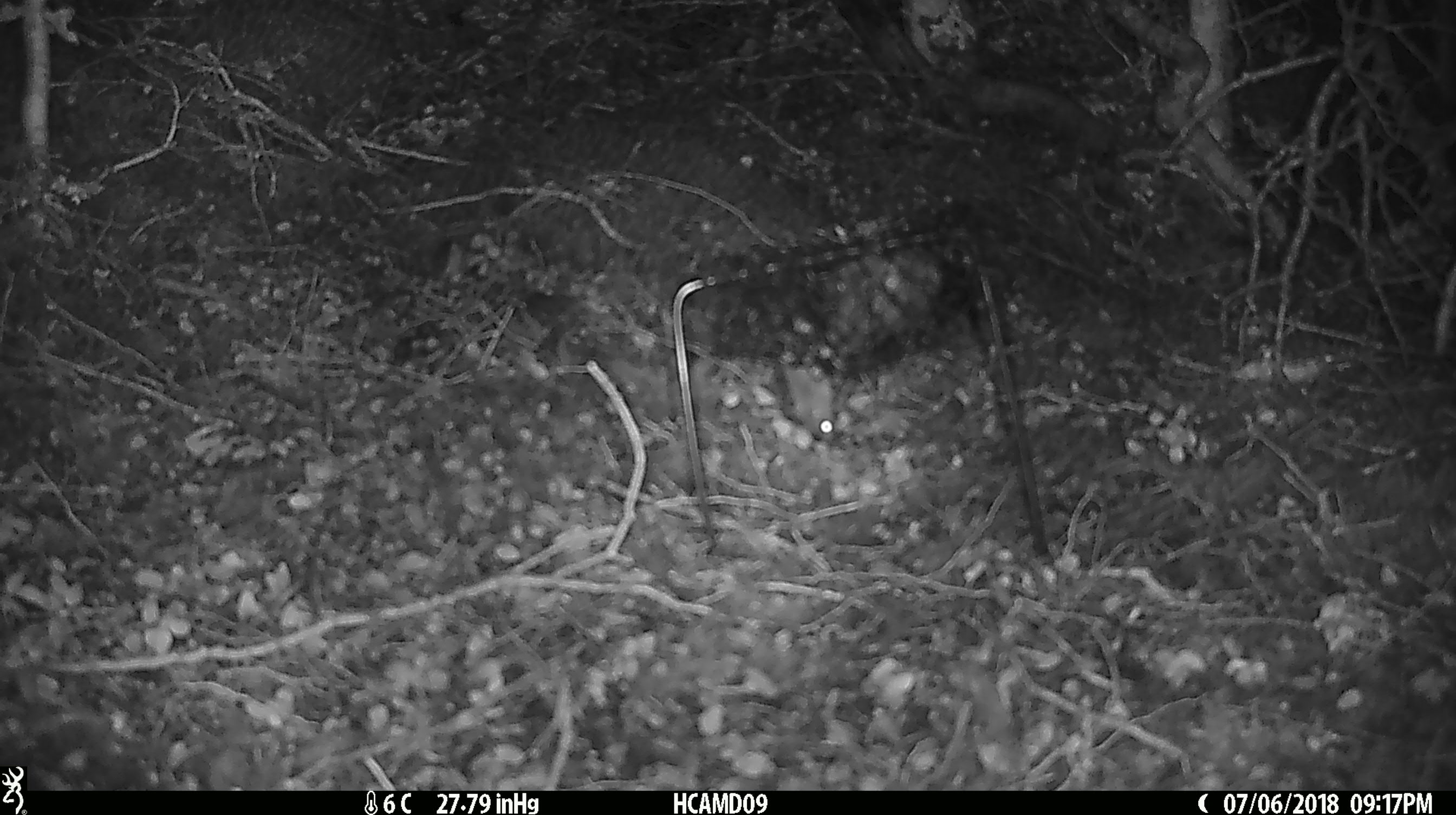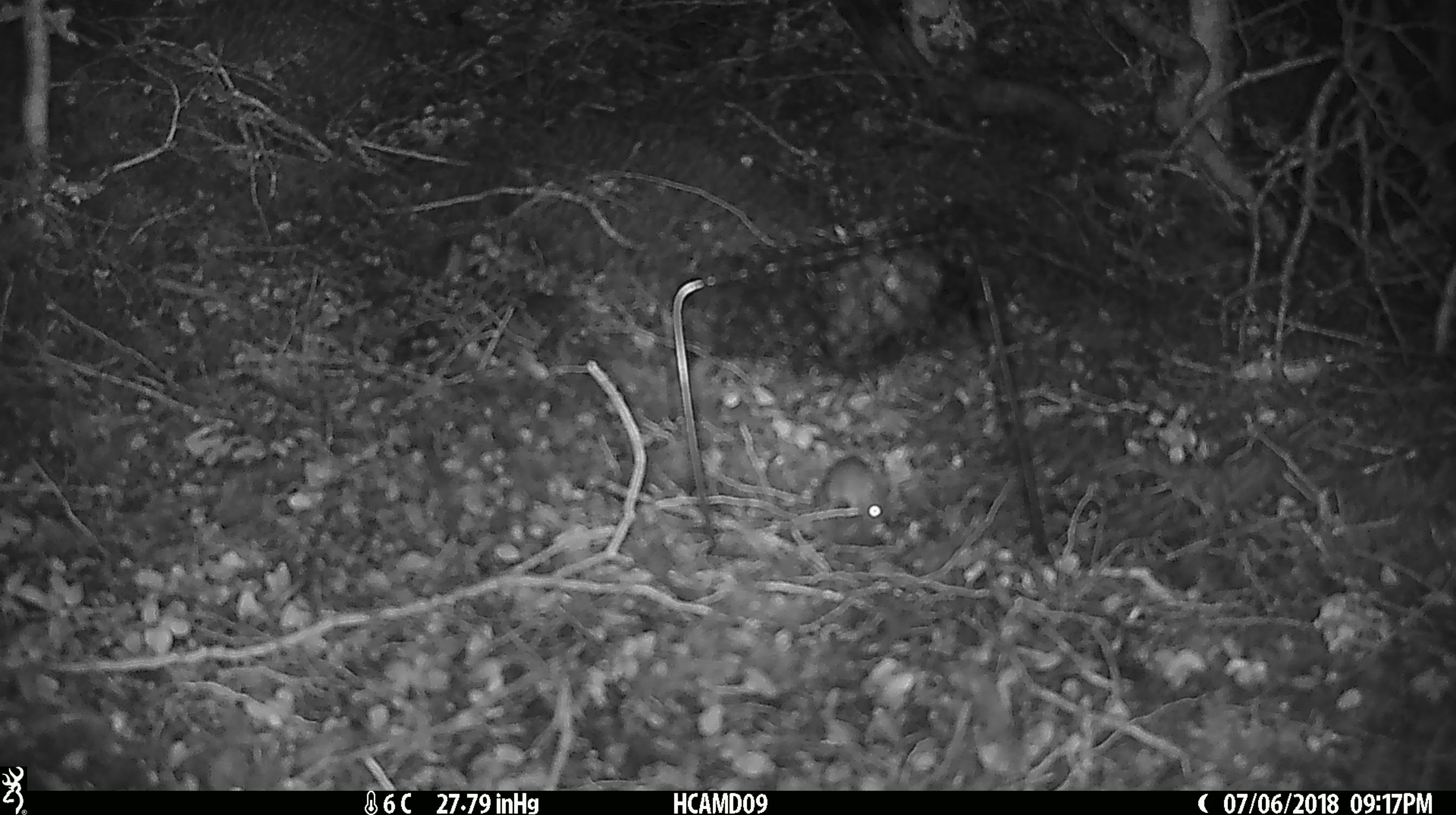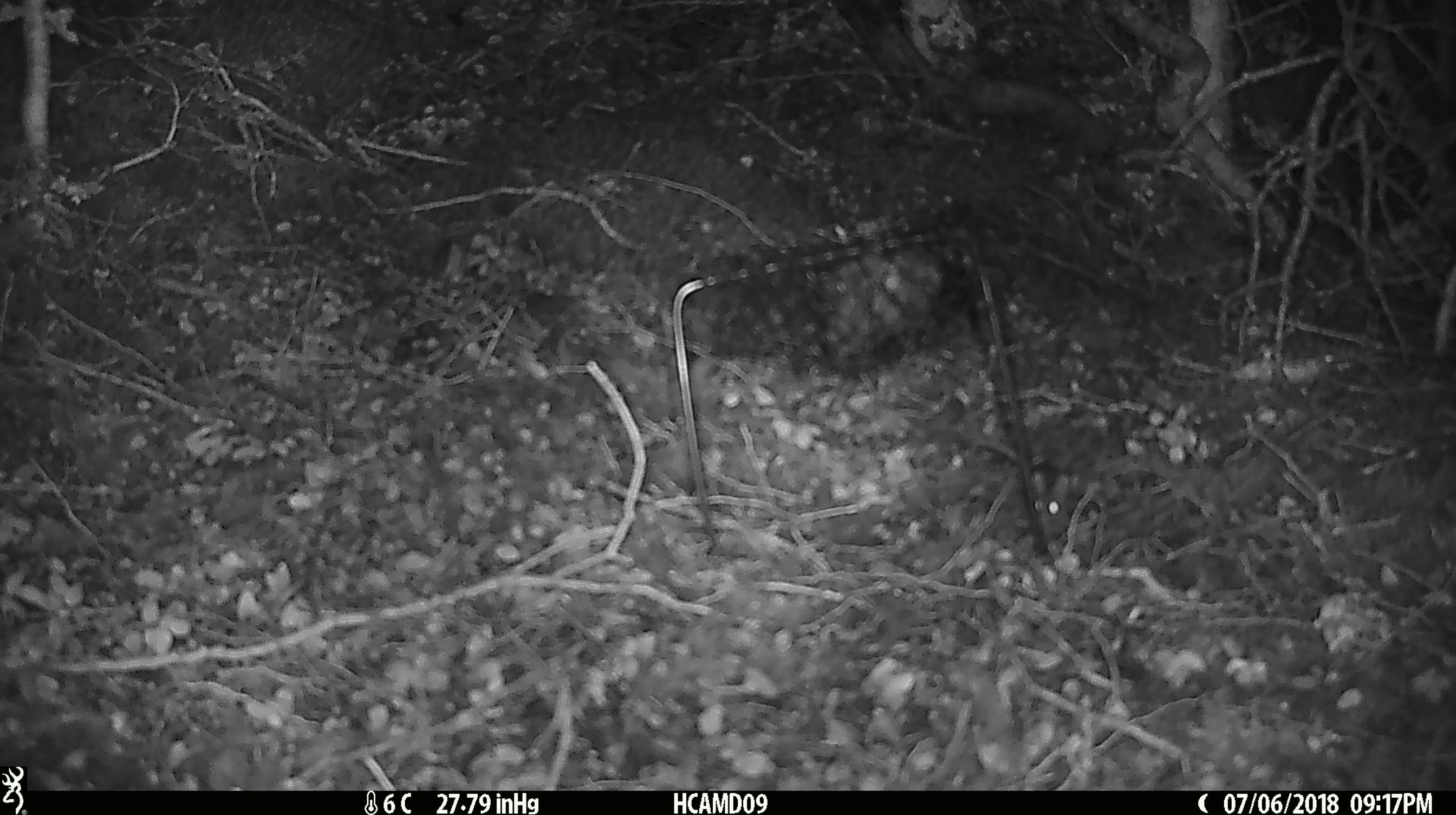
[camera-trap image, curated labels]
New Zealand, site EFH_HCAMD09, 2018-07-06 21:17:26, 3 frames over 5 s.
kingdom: Animalia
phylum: Chordata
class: Mammalia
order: Rodentia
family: Muridae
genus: Mus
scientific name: Mus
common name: mouse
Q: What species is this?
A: Mouse (Mus).